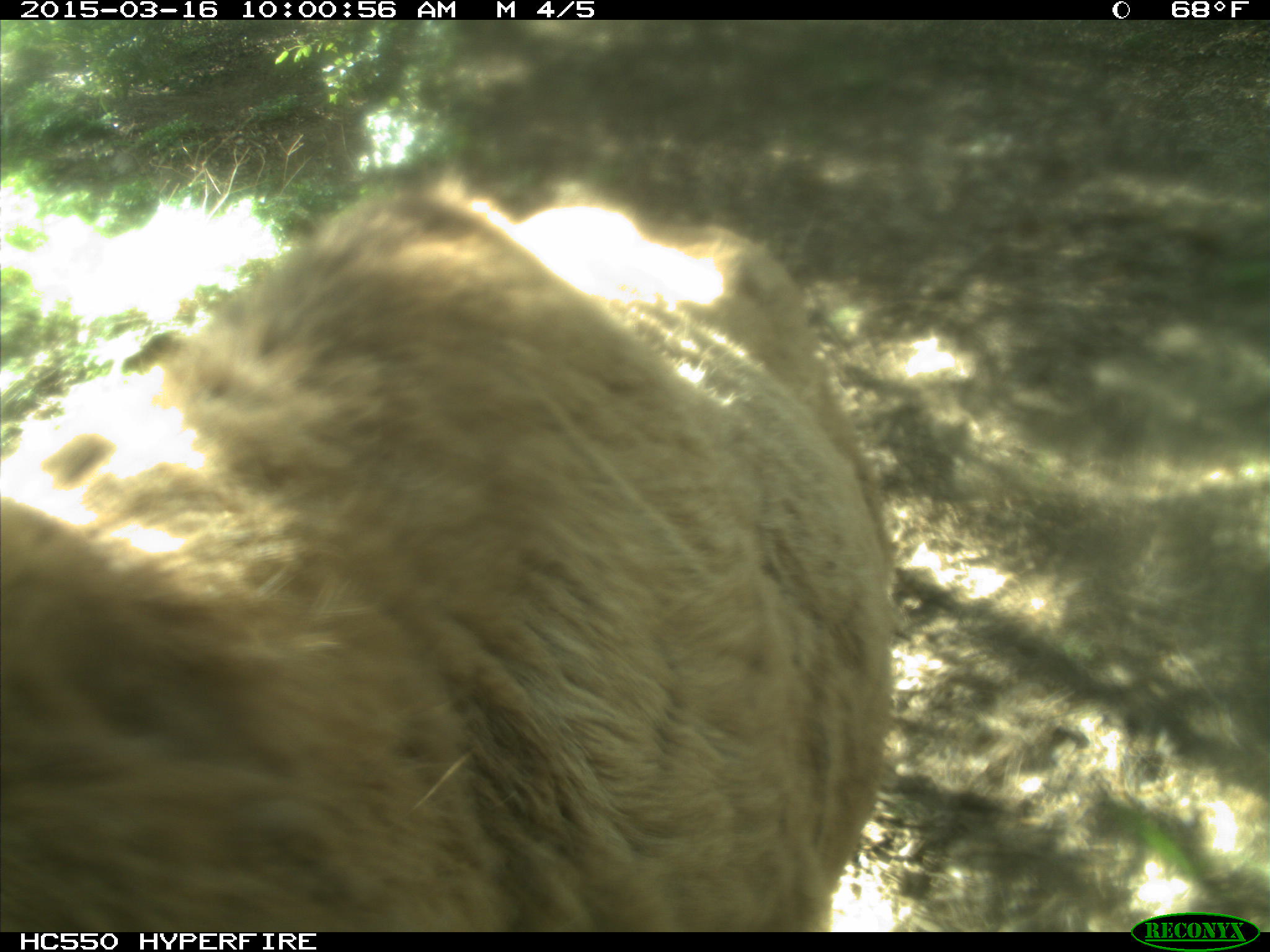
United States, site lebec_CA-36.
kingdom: Animalia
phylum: Chordata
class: Mammalia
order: Artiodactyla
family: Cervidae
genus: Cervus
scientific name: Cervus canadensis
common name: elk